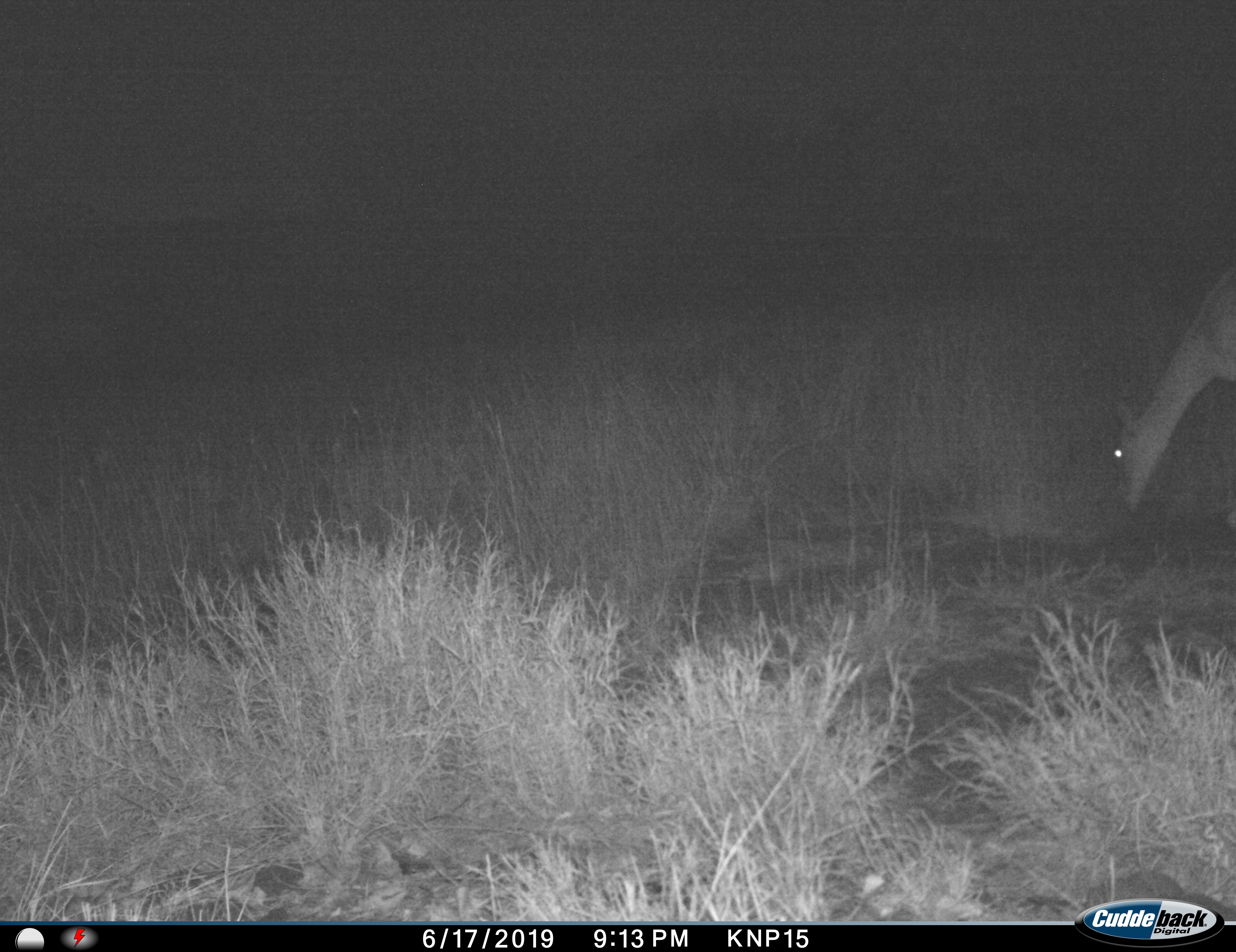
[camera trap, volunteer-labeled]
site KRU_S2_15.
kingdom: Animalia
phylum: Chordata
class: Mammalia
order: Artiodactyla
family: Bovidae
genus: Aepyceros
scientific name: Aepyceros melampus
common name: impala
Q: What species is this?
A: Impala (Aepyceros melampus).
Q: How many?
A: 1.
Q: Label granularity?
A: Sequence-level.